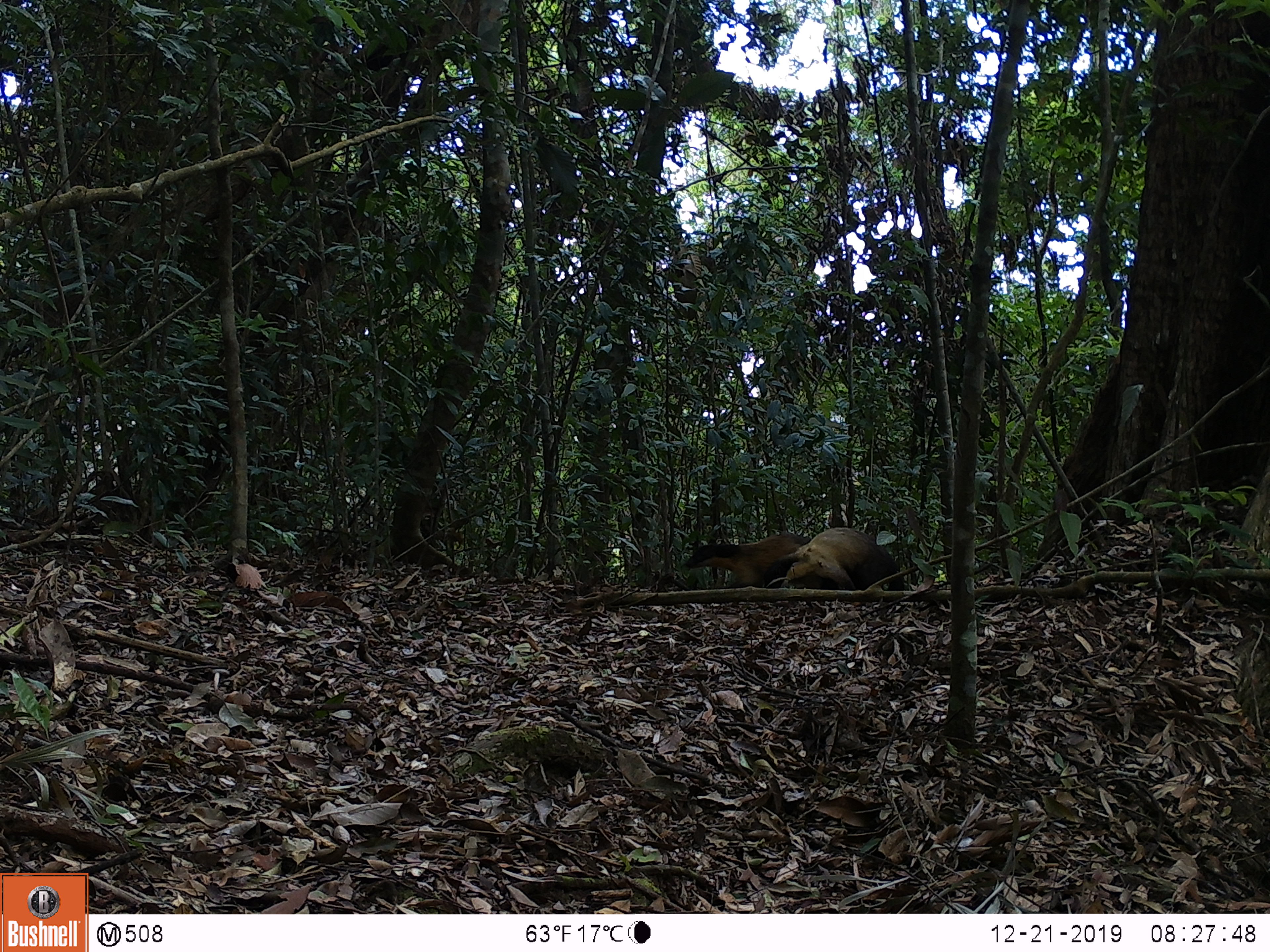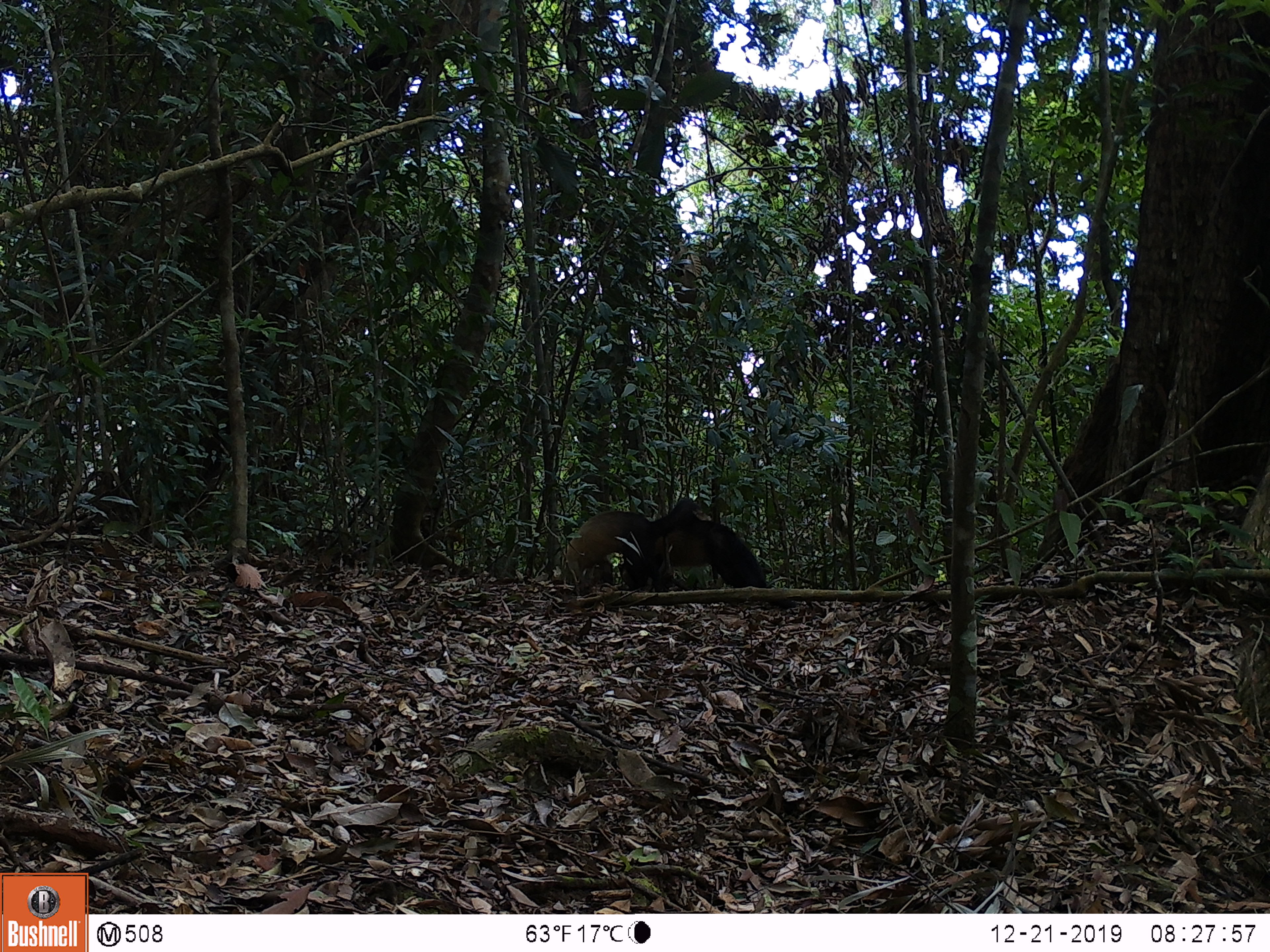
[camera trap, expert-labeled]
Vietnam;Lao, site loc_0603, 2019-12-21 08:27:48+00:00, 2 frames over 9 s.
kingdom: Animalia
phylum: Chordata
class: Mammalia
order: Carnivora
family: Mustelidae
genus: Martes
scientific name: Martes flavigula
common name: yellow-throated marten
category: yellow throated marten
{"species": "yellow throated marten (yellow-throated marten) (Martes flavigula)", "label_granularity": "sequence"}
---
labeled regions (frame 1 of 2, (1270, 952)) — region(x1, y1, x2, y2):
yellow throated marten: region(760, 525, 906, 603); region(682, 530, 837, 587)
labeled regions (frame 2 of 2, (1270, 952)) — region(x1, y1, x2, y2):
yellow throated marten: region(649, 495, 797, 609); region(564, 507, 673, 590)